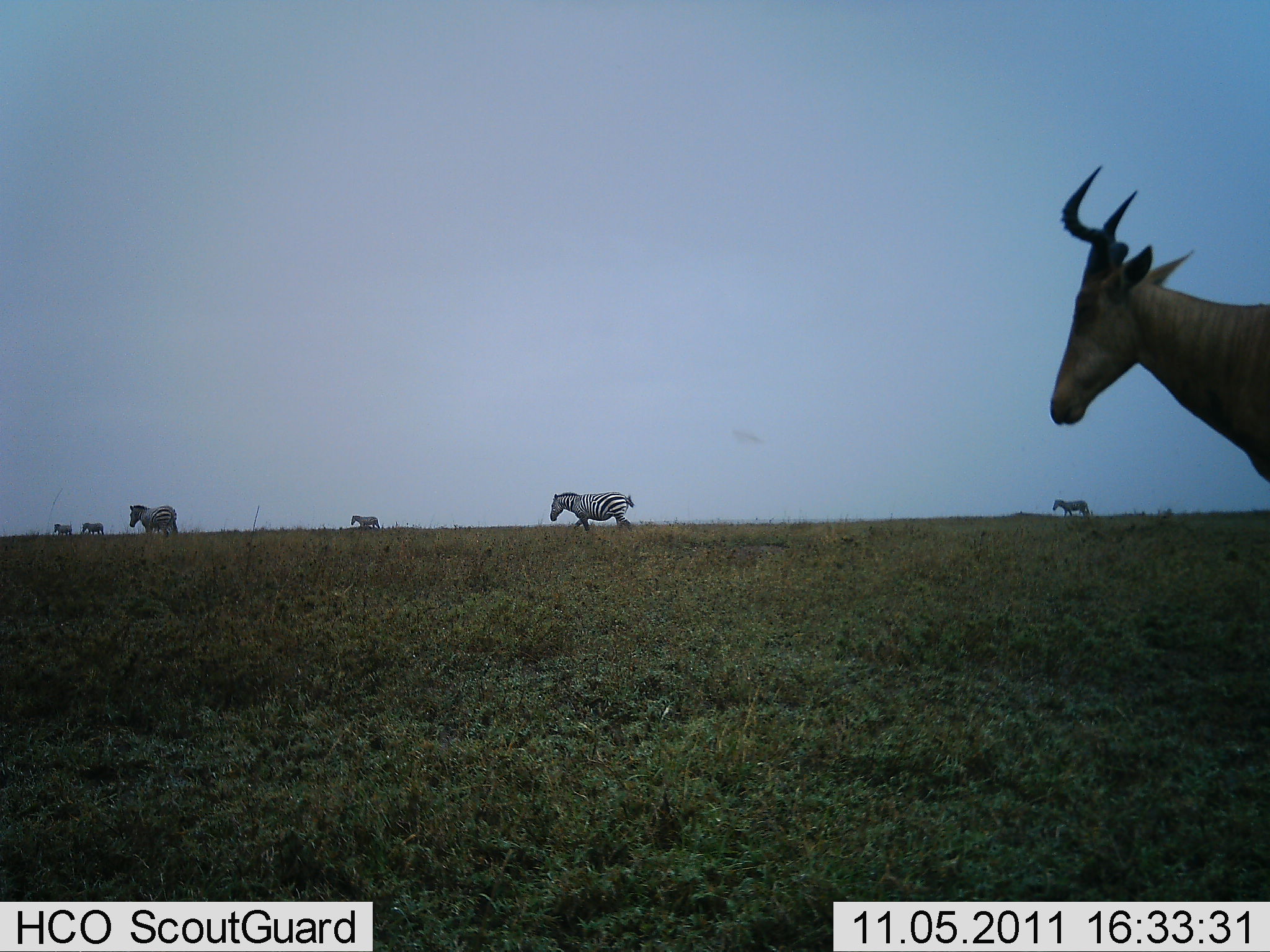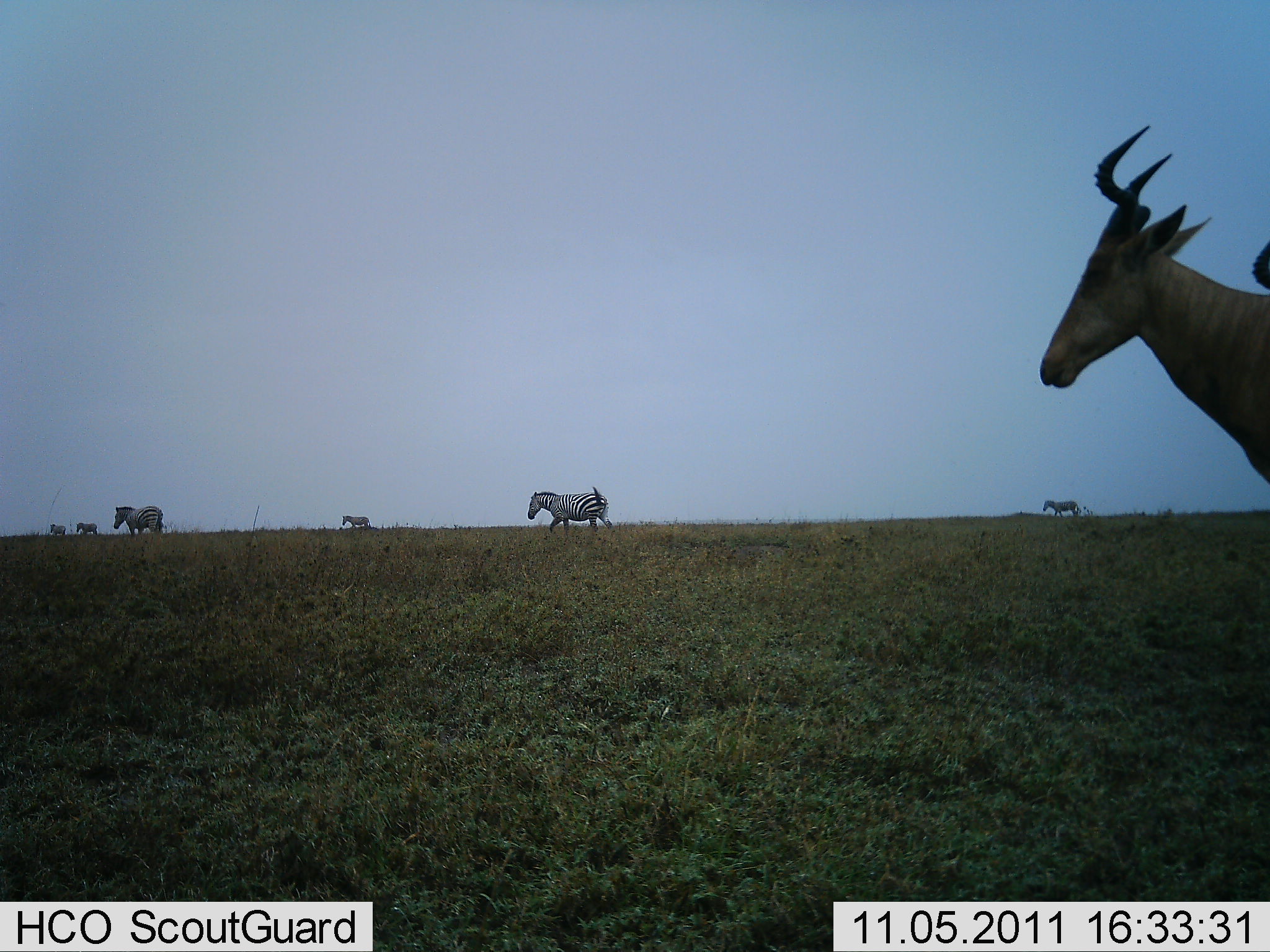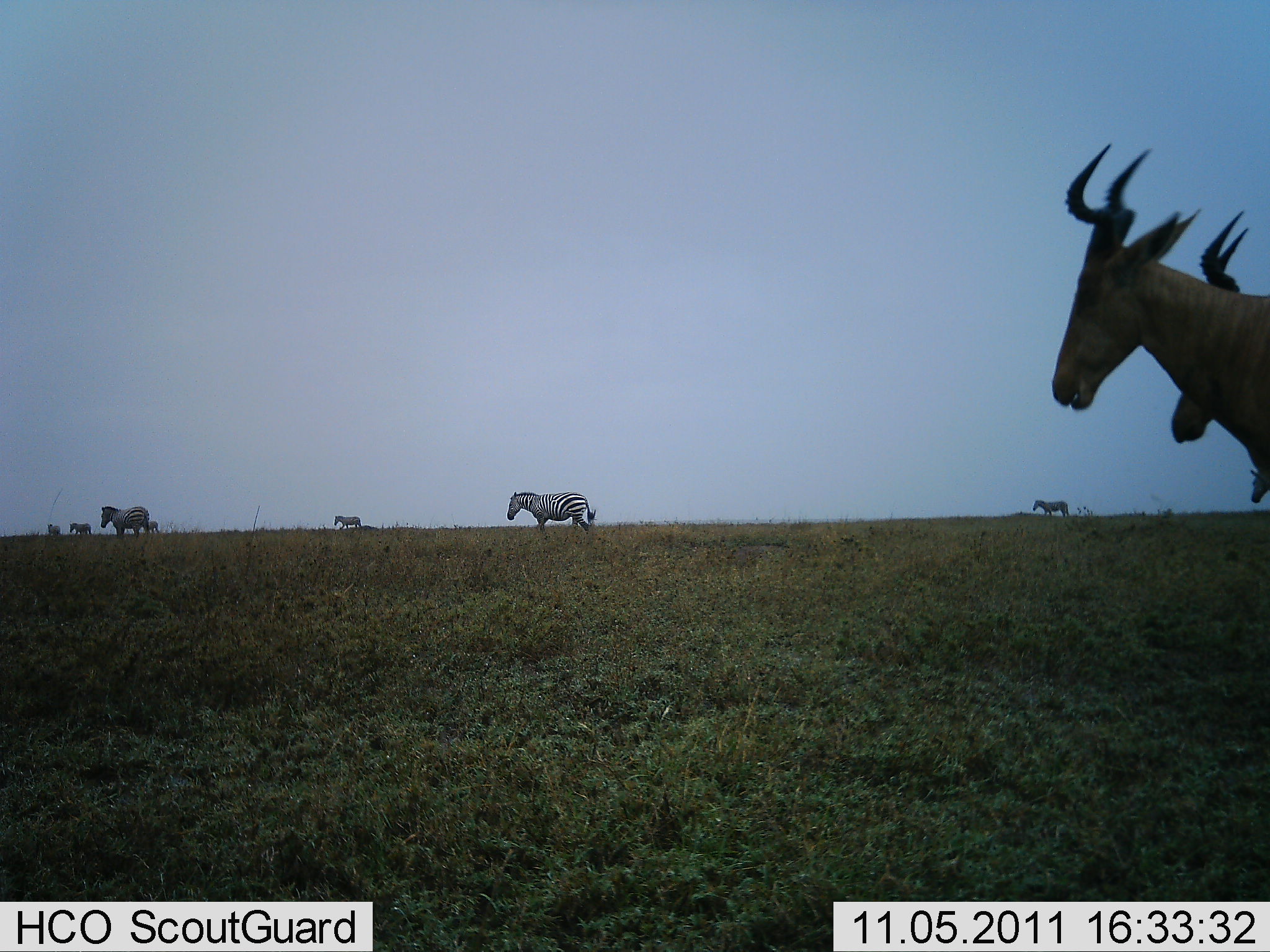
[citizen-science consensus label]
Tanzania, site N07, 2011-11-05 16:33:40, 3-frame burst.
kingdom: Animalia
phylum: Chordata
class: Mammalia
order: Artiodactyla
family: Bovidae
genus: Alcelaphus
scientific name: Alcelaphus buselaphus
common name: hartebeest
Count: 2.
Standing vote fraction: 40%.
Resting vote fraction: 7%.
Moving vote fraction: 60%.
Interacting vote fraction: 0%.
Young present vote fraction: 0%.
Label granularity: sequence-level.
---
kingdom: Animalia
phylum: Chordata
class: Mammalia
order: Perissodactyla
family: Equidae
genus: Equus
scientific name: Equus quagga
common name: plains zebra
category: zebra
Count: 6.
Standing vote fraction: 7%.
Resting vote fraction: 0%.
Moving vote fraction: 93%.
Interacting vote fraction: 0%.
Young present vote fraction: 0%.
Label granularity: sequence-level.